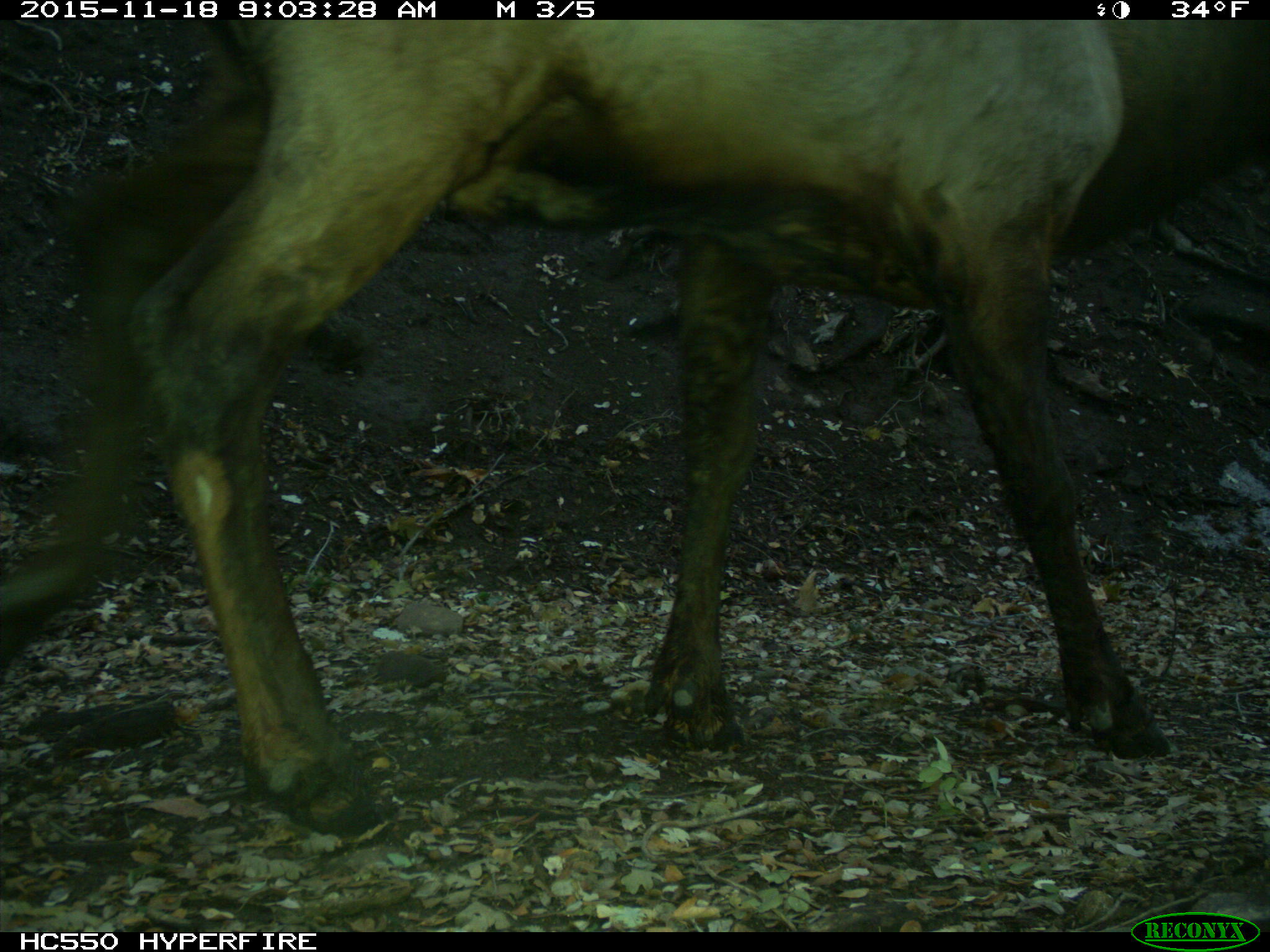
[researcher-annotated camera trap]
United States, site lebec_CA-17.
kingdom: Animalia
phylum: Chordata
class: Mammalia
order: Artiodactyla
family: Cervidae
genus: Cervus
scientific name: Cervus canadensis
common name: elk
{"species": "Cervus canadensis (elk)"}